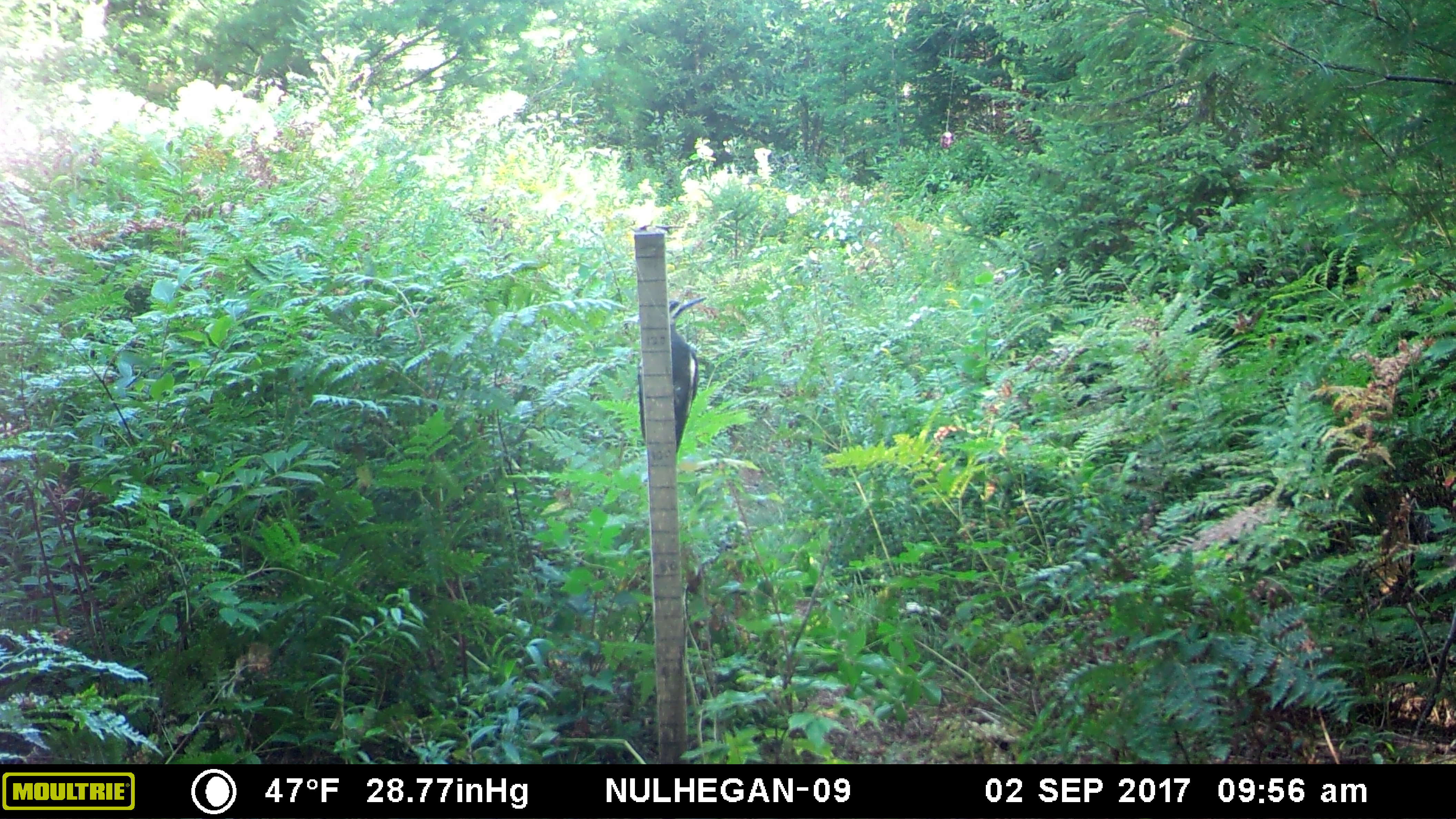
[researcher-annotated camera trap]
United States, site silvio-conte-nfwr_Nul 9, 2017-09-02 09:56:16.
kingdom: Animalia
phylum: Chordata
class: Aves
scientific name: Aves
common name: bird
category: bird sp.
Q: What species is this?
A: Bird sp. (bird) (Aves).